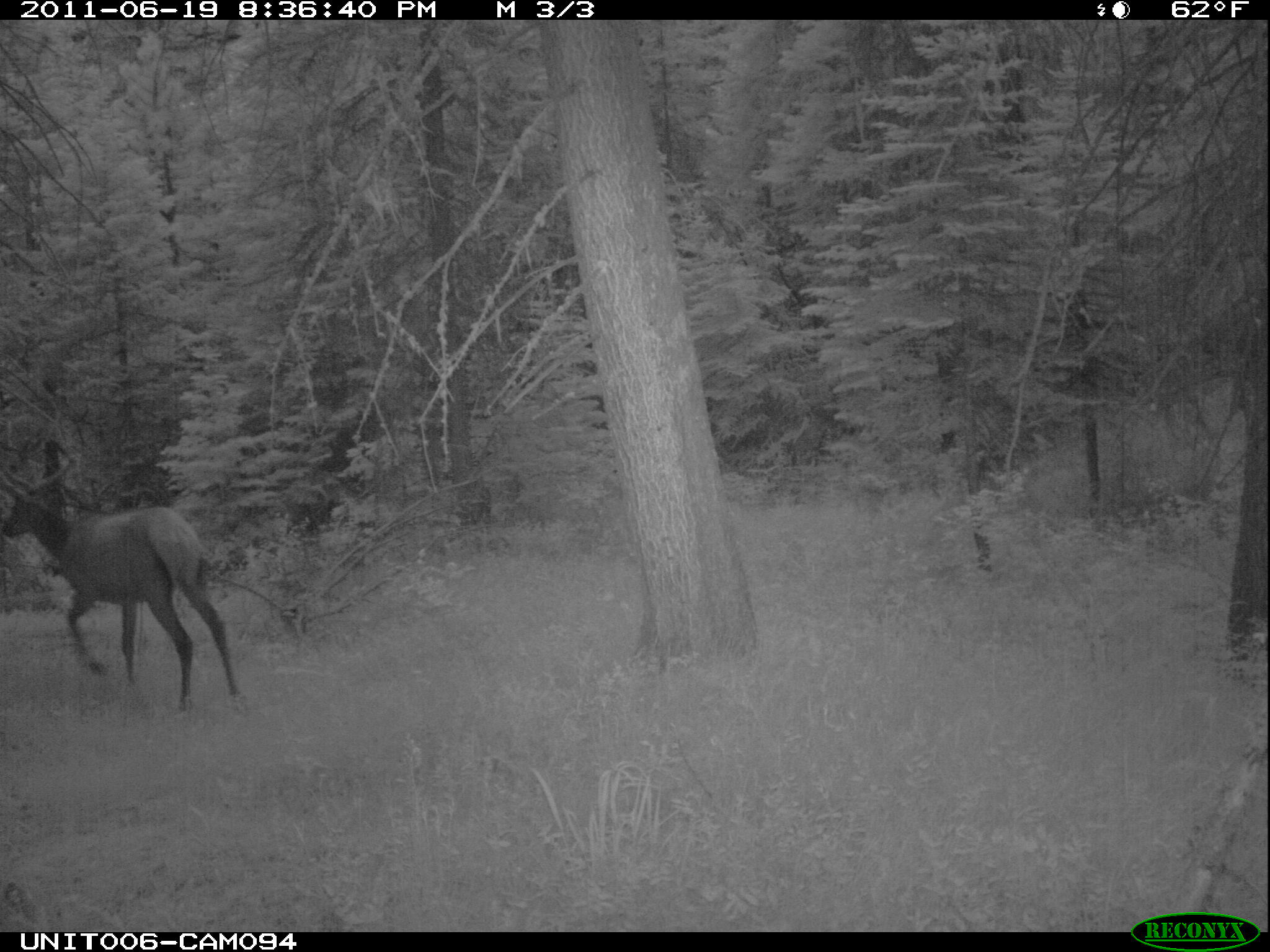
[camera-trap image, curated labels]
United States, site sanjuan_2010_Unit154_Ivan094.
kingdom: Animalia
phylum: Chordata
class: Mammalia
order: Artiodactyla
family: Cervidae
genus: Cervus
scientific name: Cervus elaphus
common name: red deer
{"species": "Cervus elaphus (red deer)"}